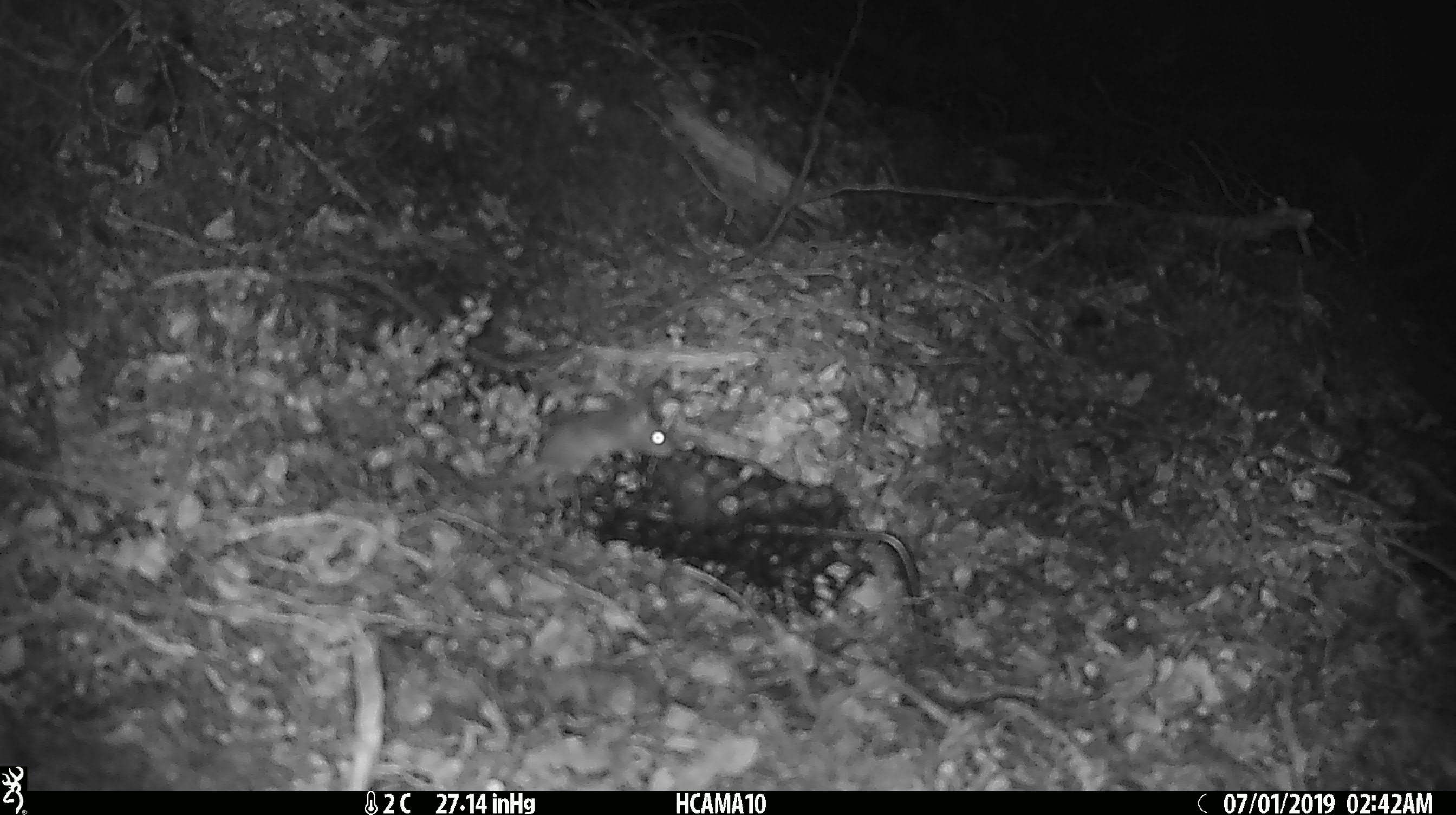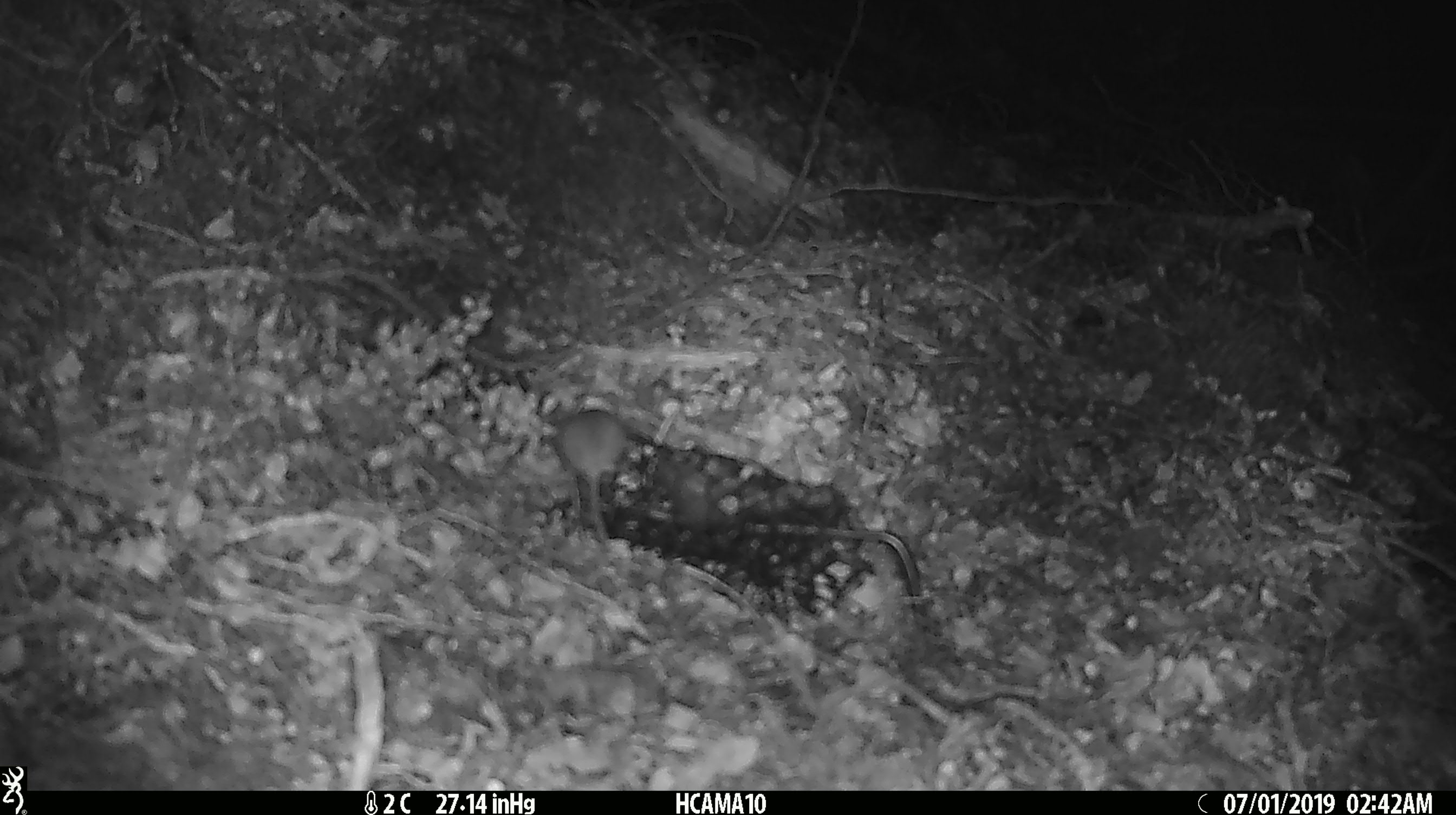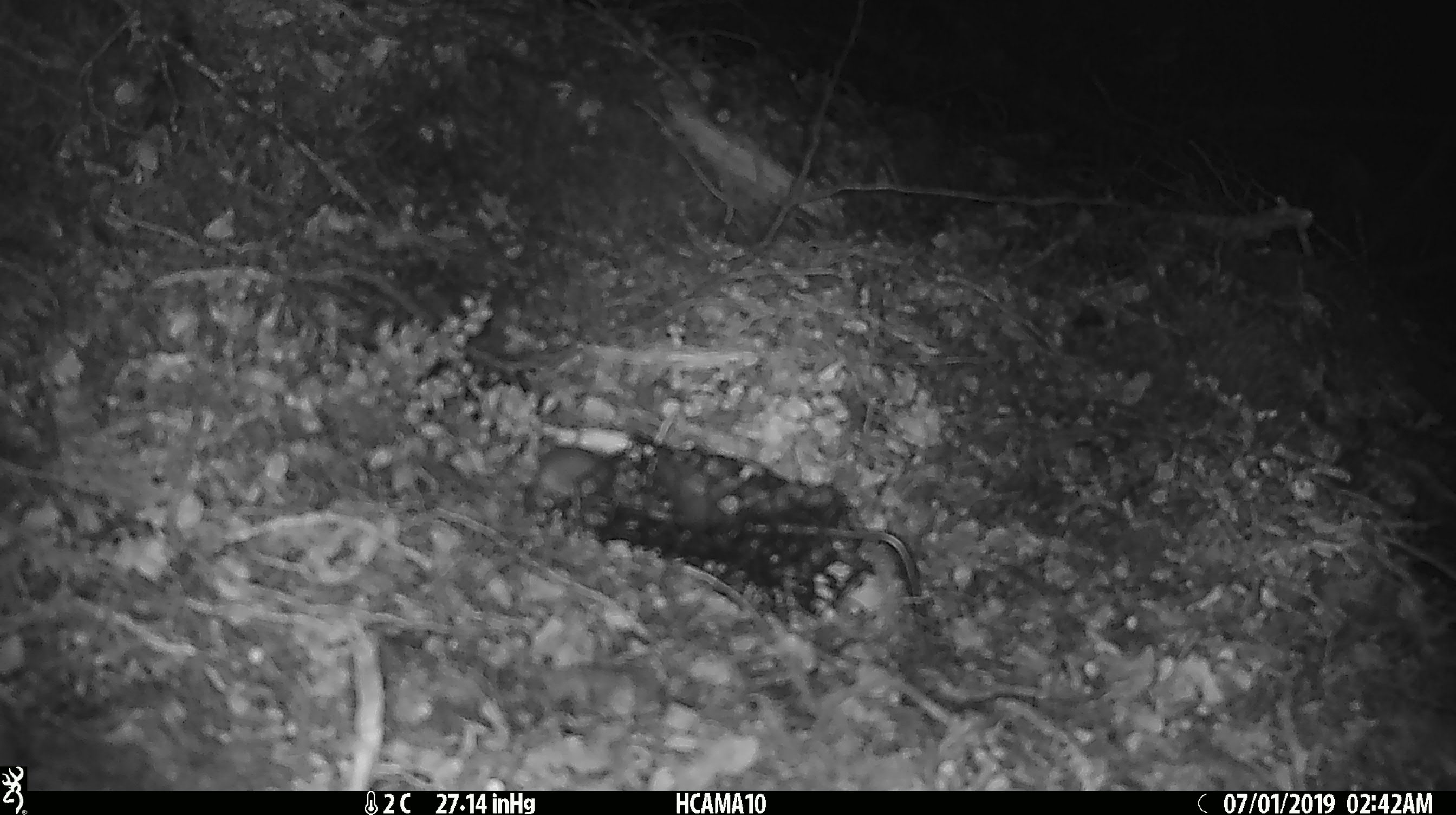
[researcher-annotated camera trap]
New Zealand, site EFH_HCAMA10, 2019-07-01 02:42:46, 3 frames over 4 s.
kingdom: Animalia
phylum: Chordata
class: Mammalia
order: Rodentia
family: Muridae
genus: Mus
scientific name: Mus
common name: mouse